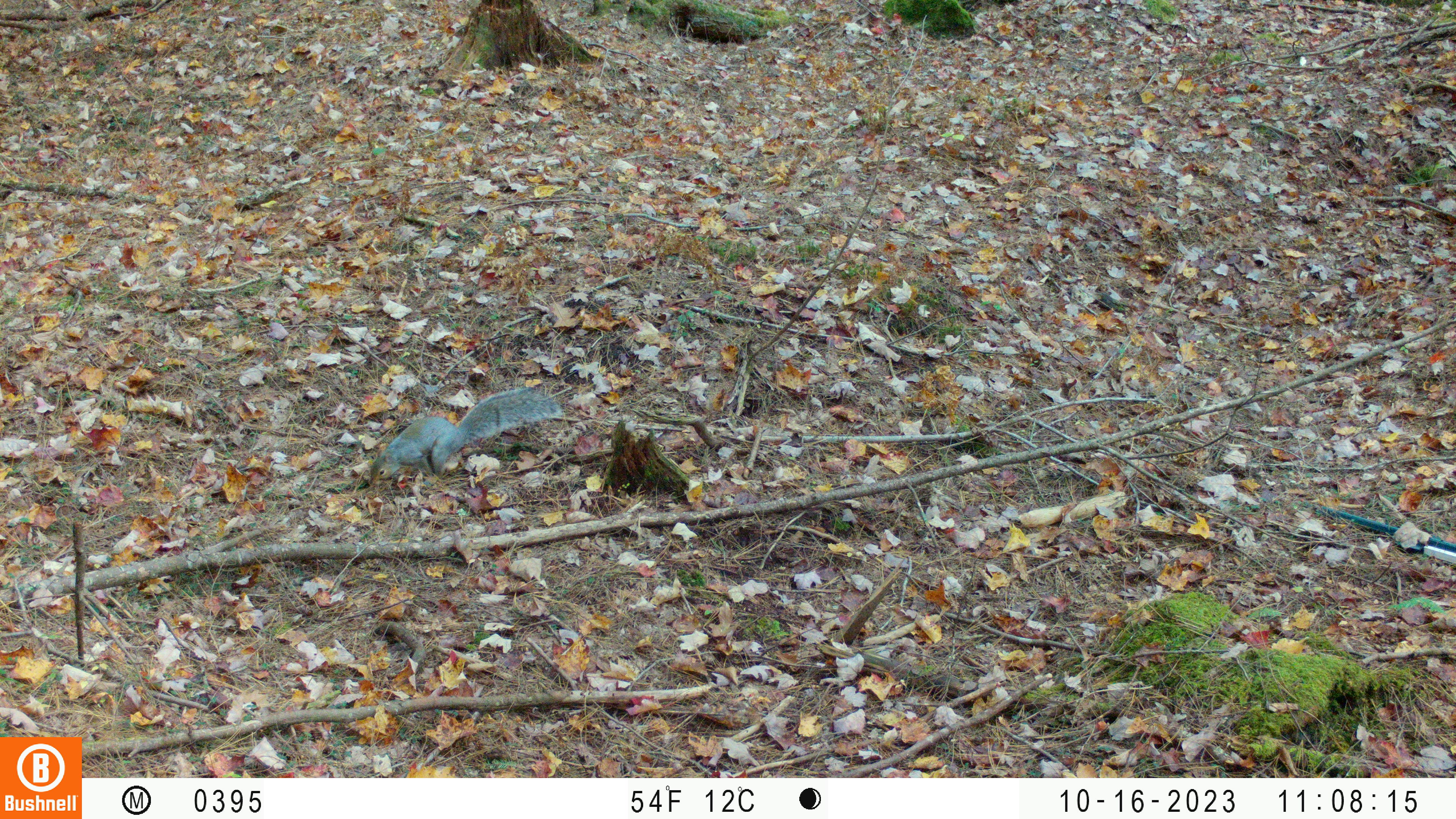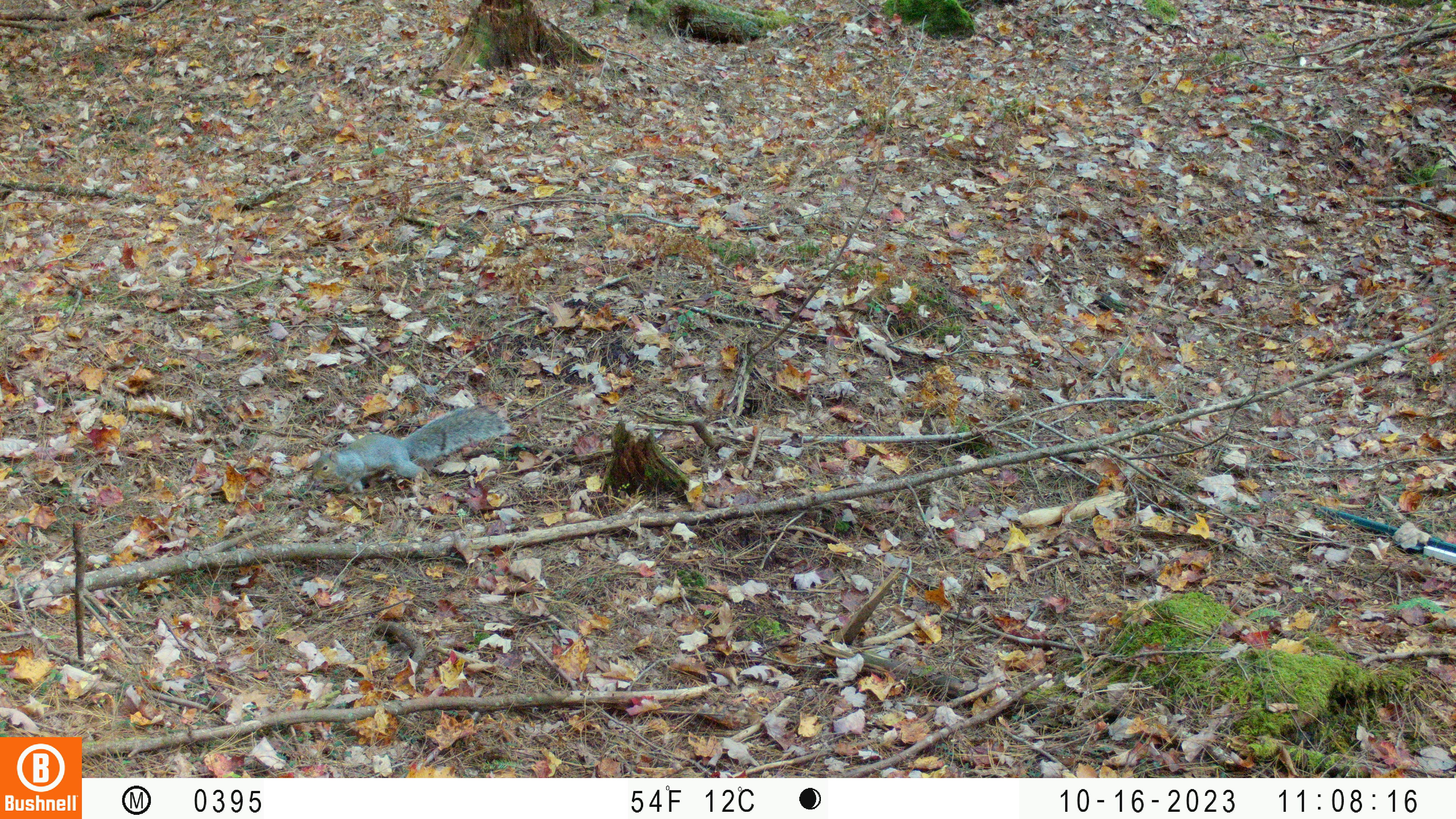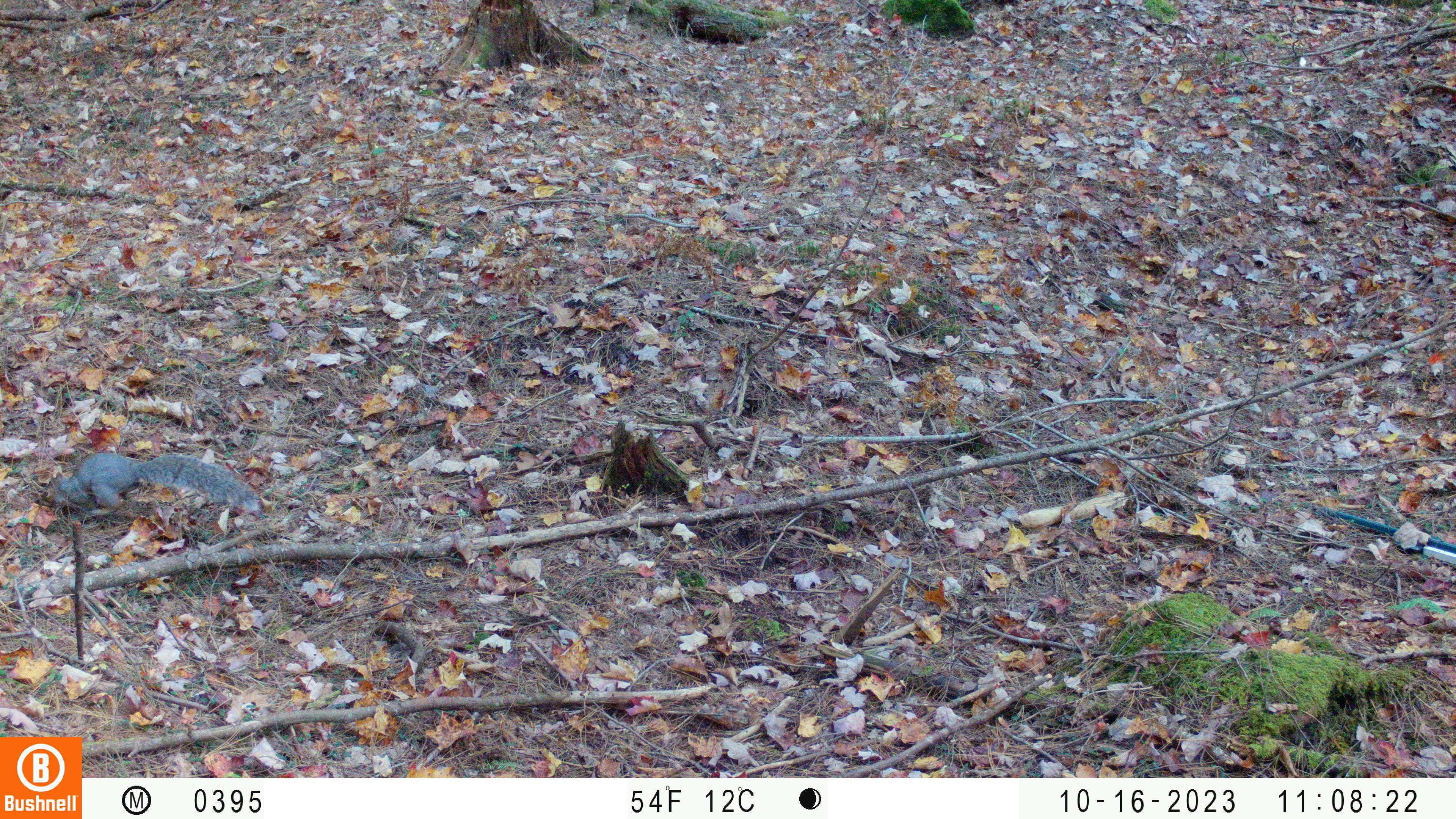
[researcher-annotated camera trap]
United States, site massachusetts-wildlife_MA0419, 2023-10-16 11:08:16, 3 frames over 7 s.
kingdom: Animalia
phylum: Chordata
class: Mammalia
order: Rodentia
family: Sciuridae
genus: Sciurus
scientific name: Sciurus carolinensis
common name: gray squirrel